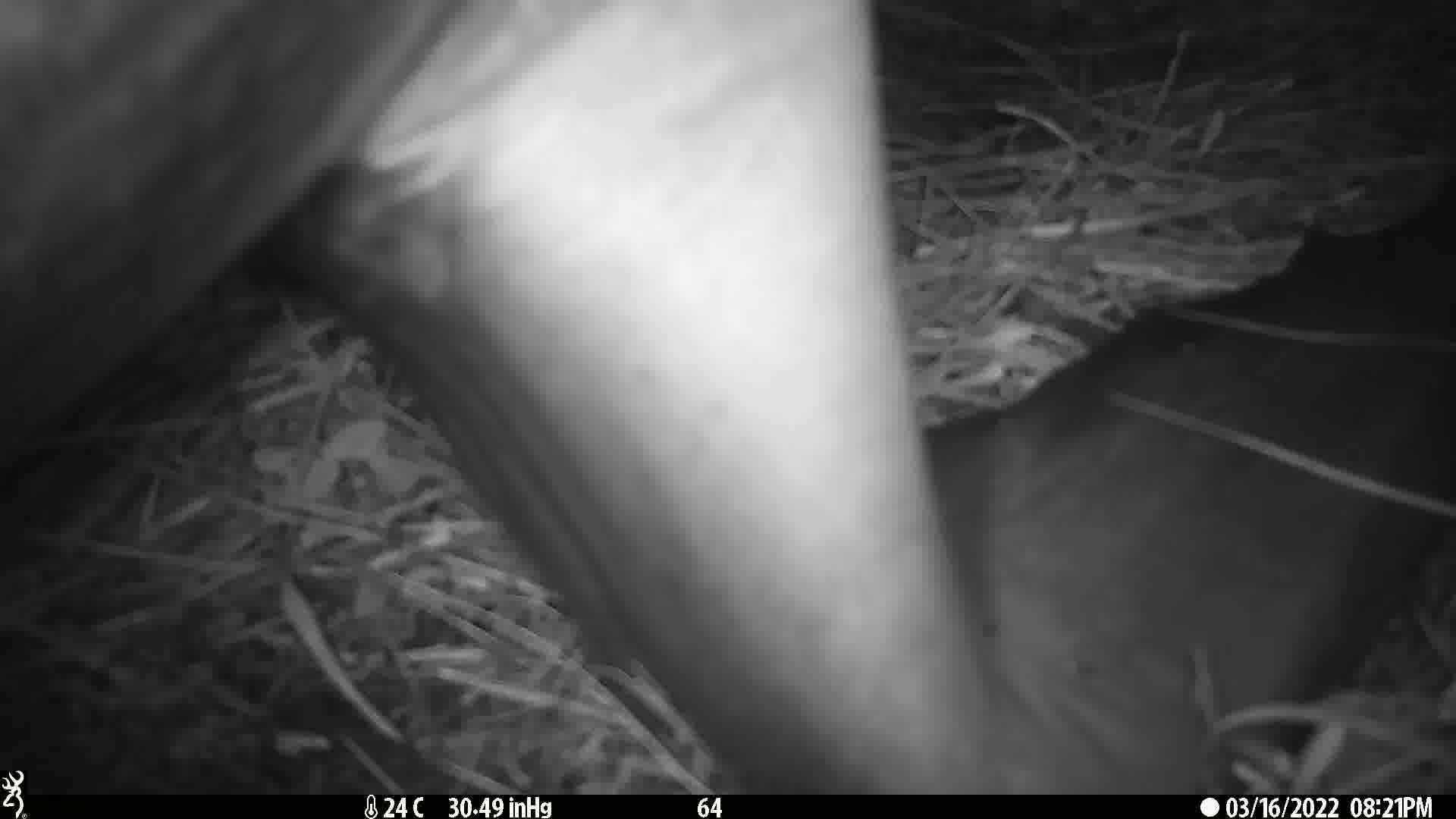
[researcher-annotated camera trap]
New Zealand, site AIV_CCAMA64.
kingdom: Animalia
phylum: Chordata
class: Mammalia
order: Carnivora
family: Otariidae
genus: Phocarctos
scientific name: Phocarctos hookeri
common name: new zealand sea lion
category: sealion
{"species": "sealion (new zealand sea lion) (Phocarctos hookeri)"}